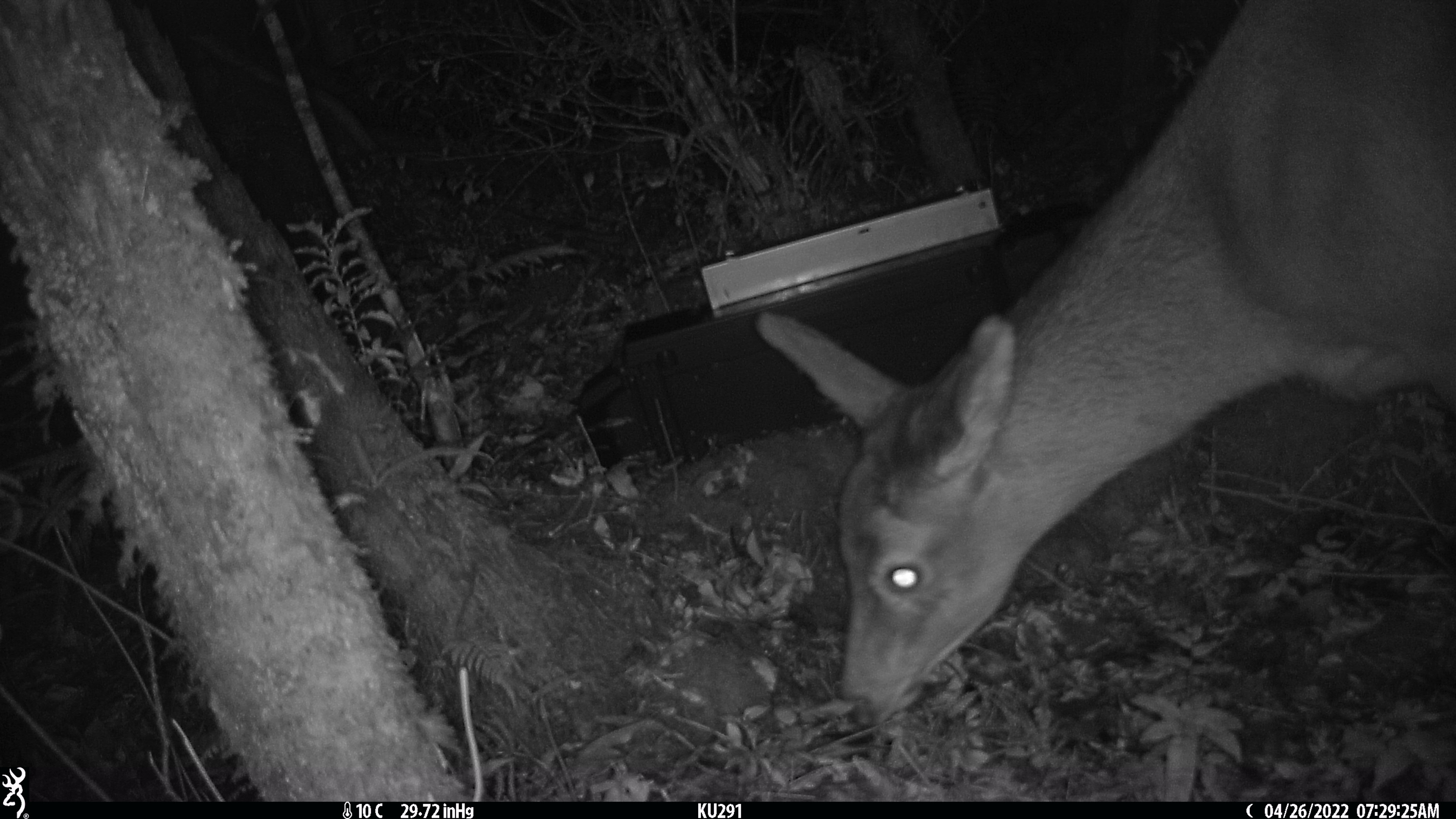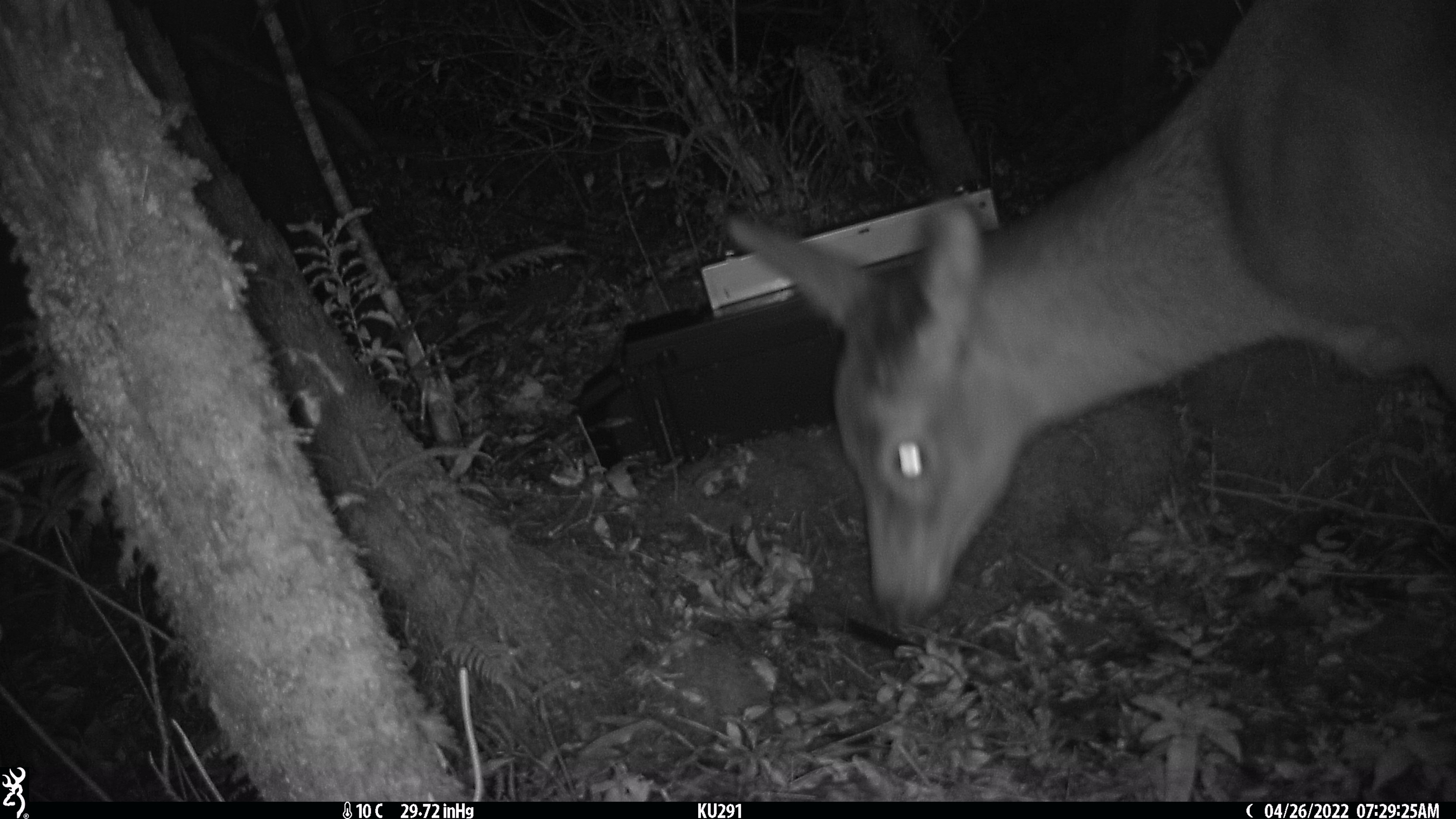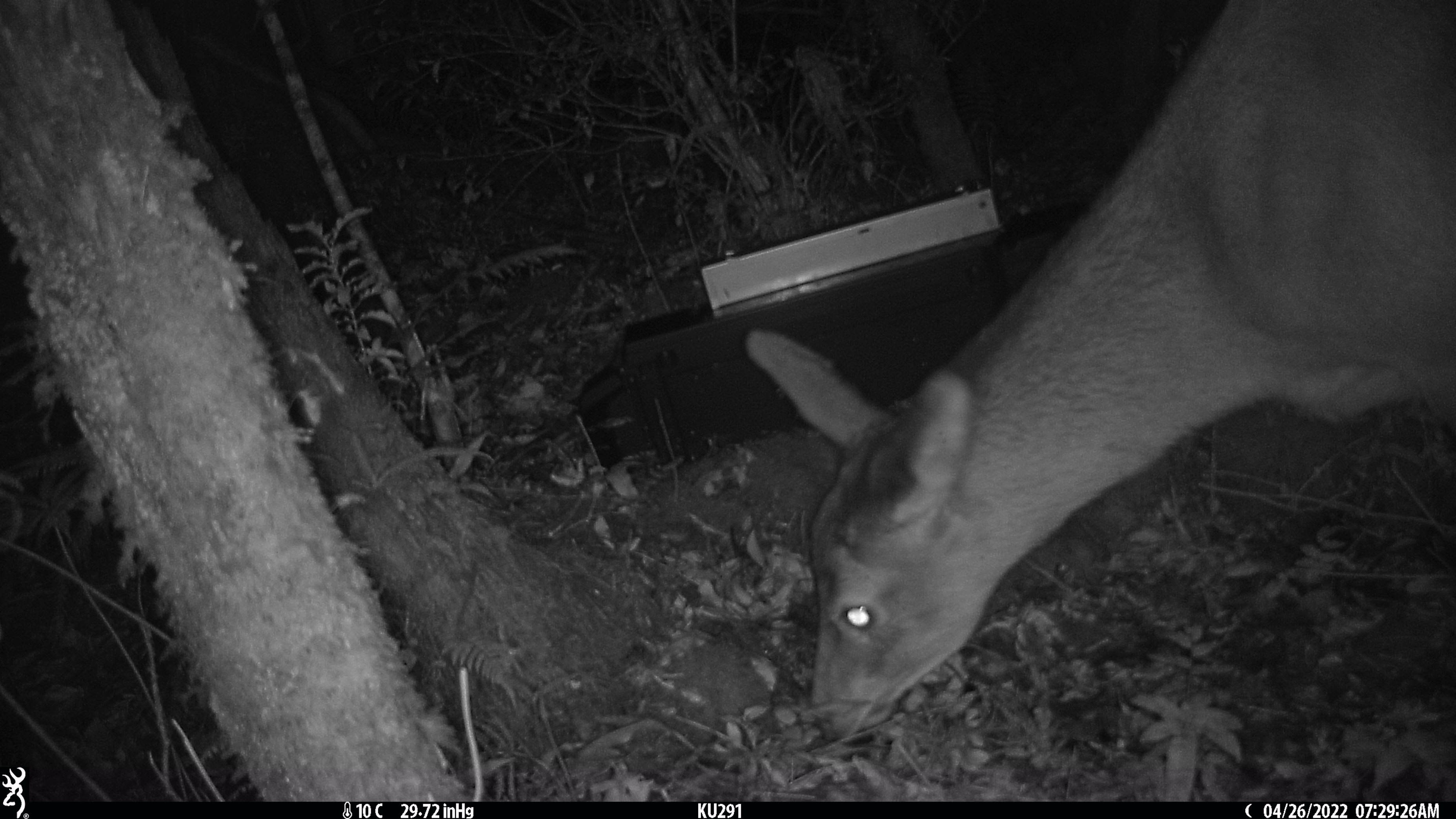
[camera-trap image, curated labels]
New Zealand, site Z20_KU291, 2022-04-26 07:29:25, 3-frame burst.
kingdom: Animalia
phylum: Chordata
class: Mammalia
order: Artiodactyla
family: Cervidae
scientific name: Cervidae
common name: deer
Deer (Cervidae).